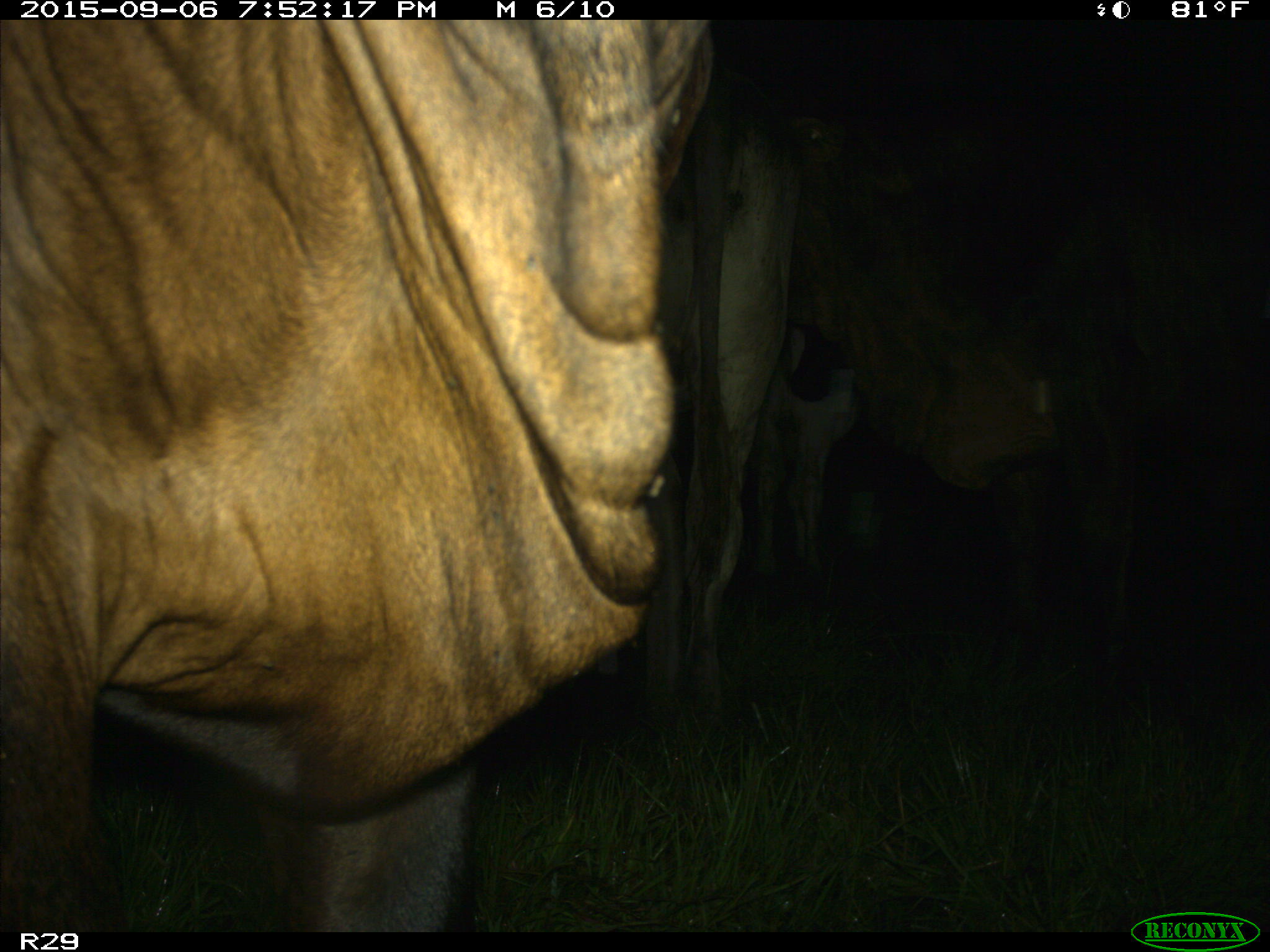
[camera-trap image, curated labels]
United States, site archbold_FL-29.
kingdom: Animalia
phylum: Chordata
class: Mammalia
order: Artiodactyla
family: Bovidae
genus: Bos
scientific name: Bos taurus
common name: domestic cow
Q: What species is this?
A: Bos taurus (domestic cow).